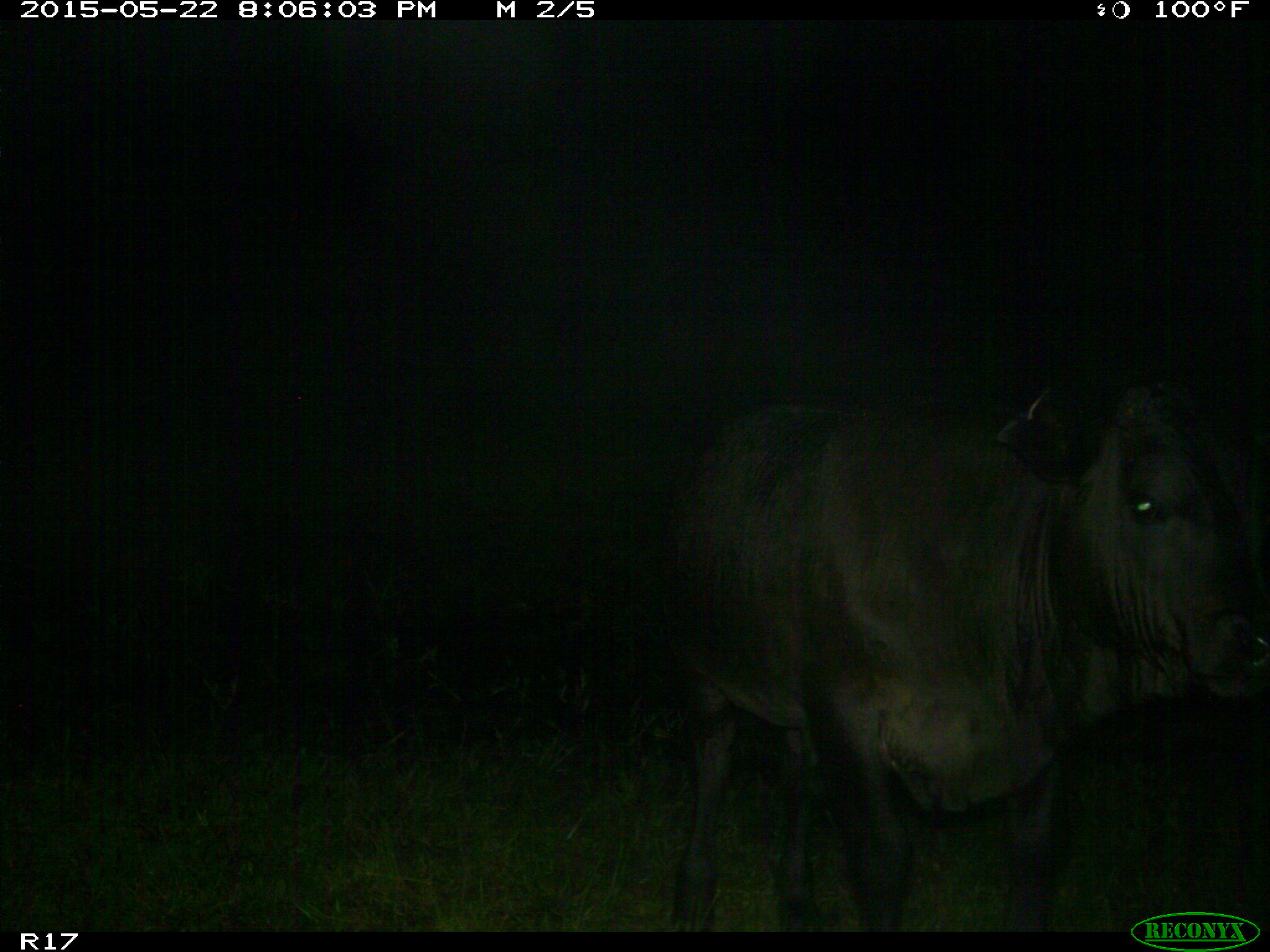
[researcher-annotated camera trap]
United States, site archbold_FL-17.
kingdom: Animalia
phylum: Chordata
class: Mammalia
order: Artiodactyla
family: Bovidae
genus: Bos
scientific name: Bos taurus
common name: domestic cow